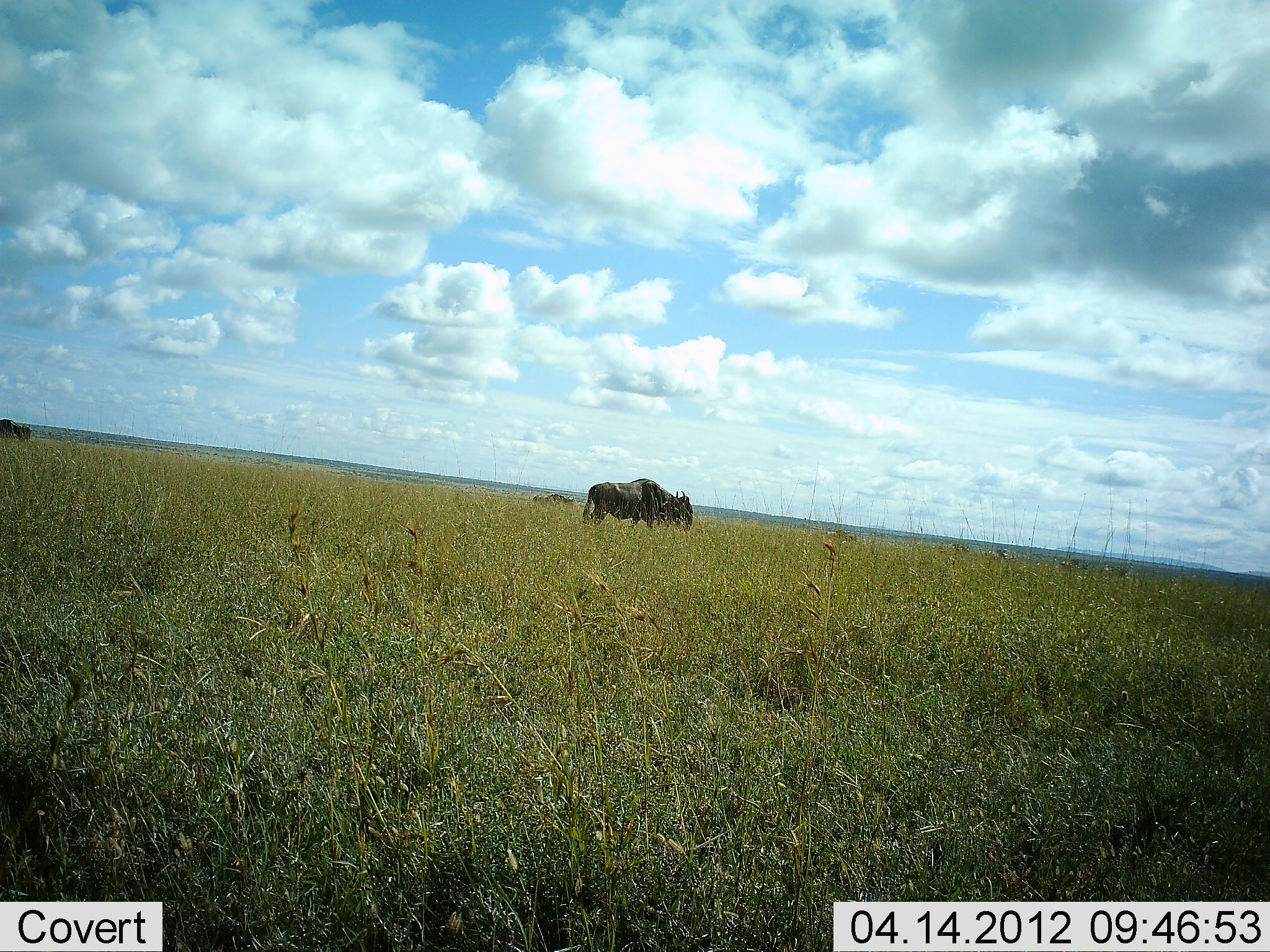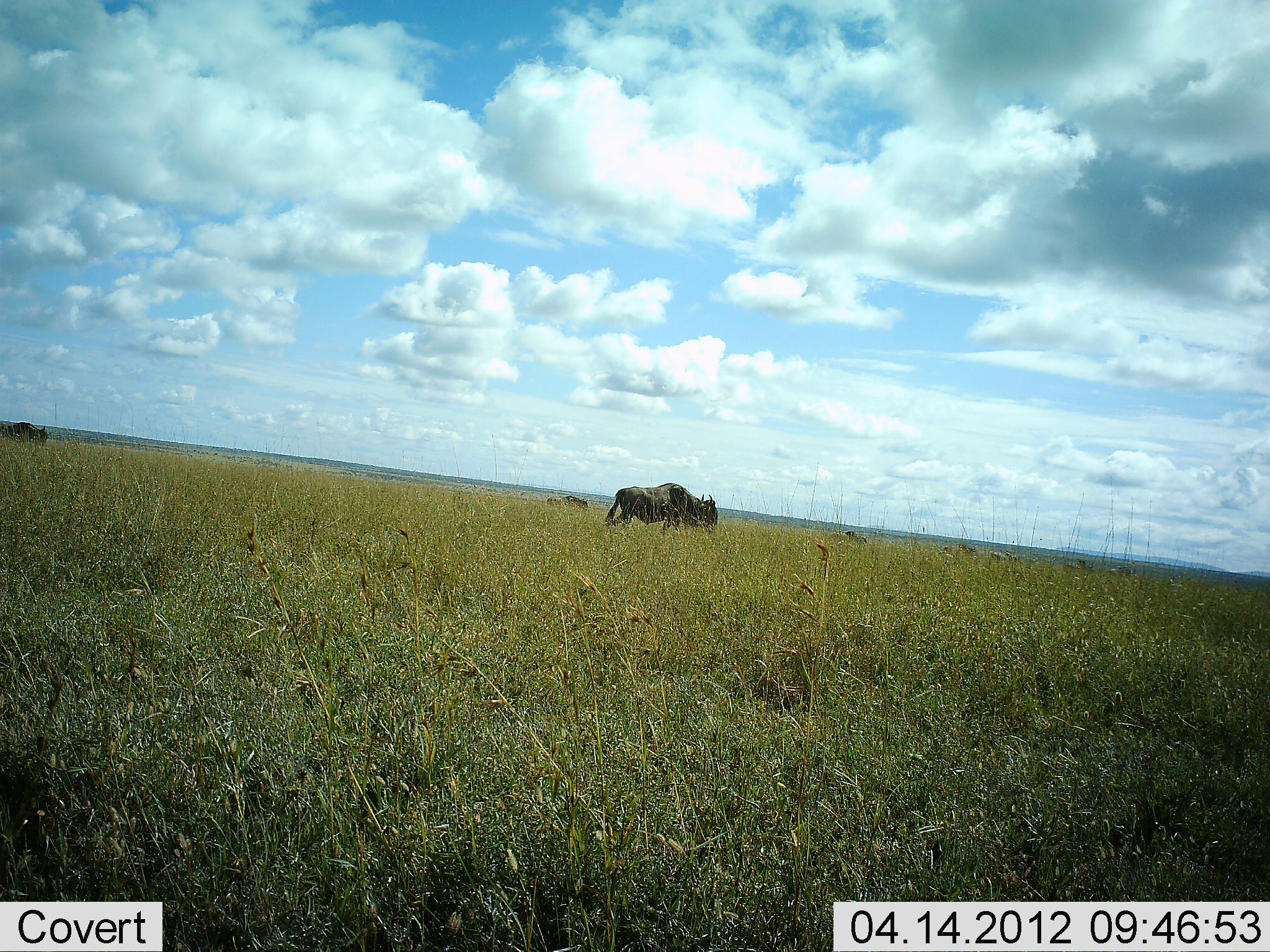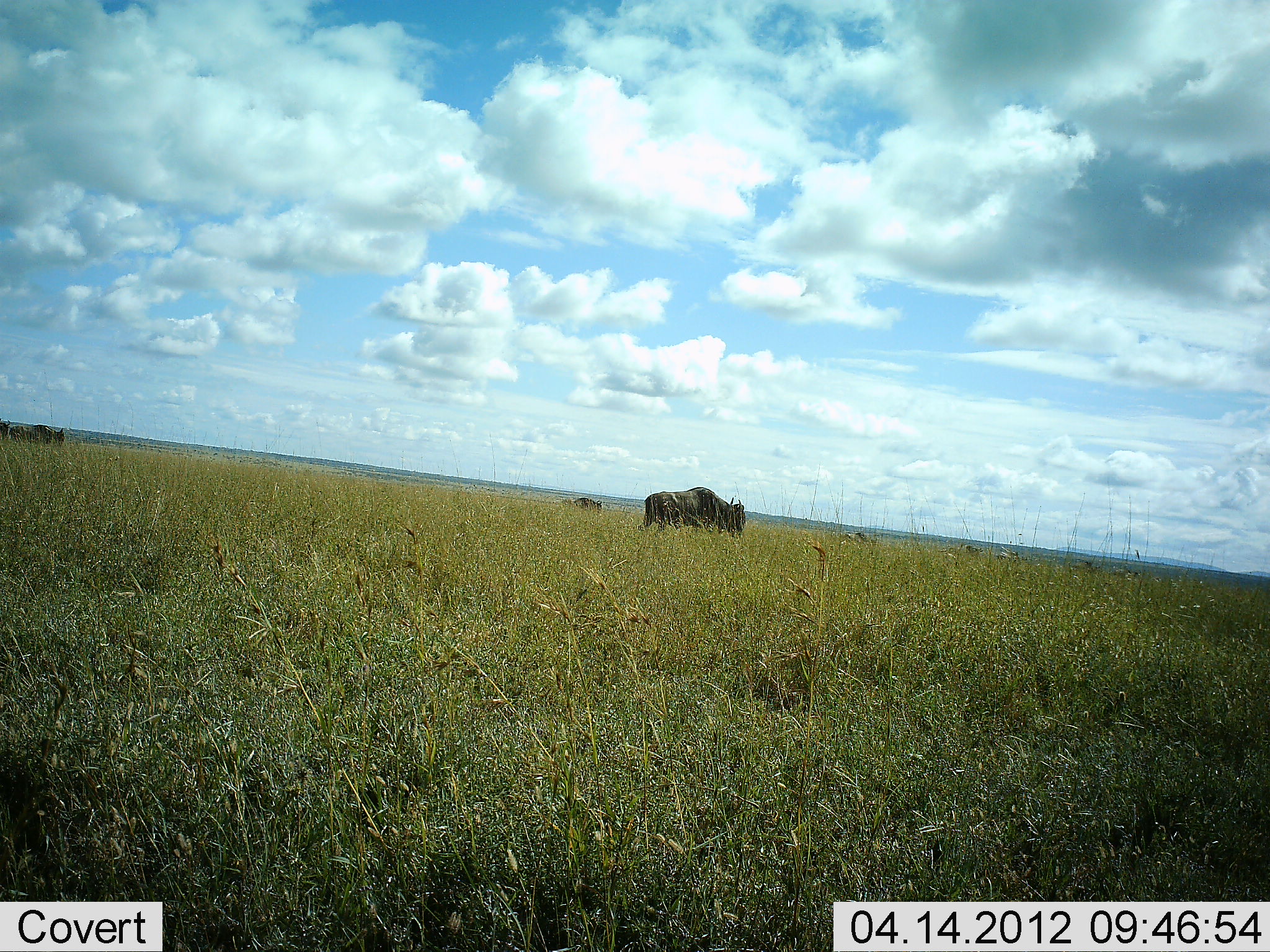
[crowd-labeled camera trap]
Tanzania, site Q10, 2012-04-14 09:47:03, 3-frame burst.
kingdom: Animalia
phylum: Chordata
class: Mammalia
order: Artiodactyla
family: Bovidae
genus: Connochaetes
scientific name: Connochaetes taurinus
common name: blue wildebeest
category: wildebeest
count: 8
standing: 8%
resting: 0%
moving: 88%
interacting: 0%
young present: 0%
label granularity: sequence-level